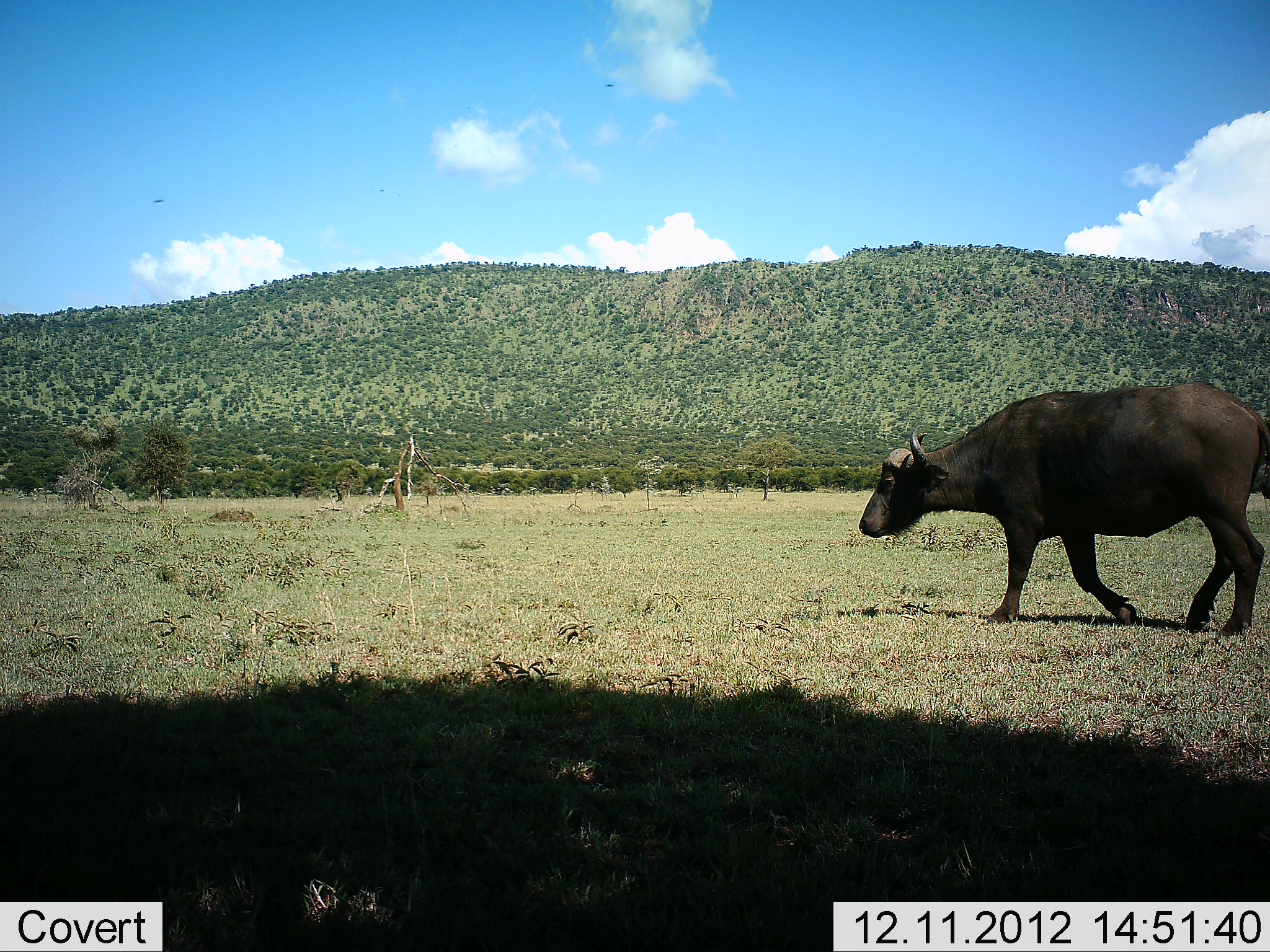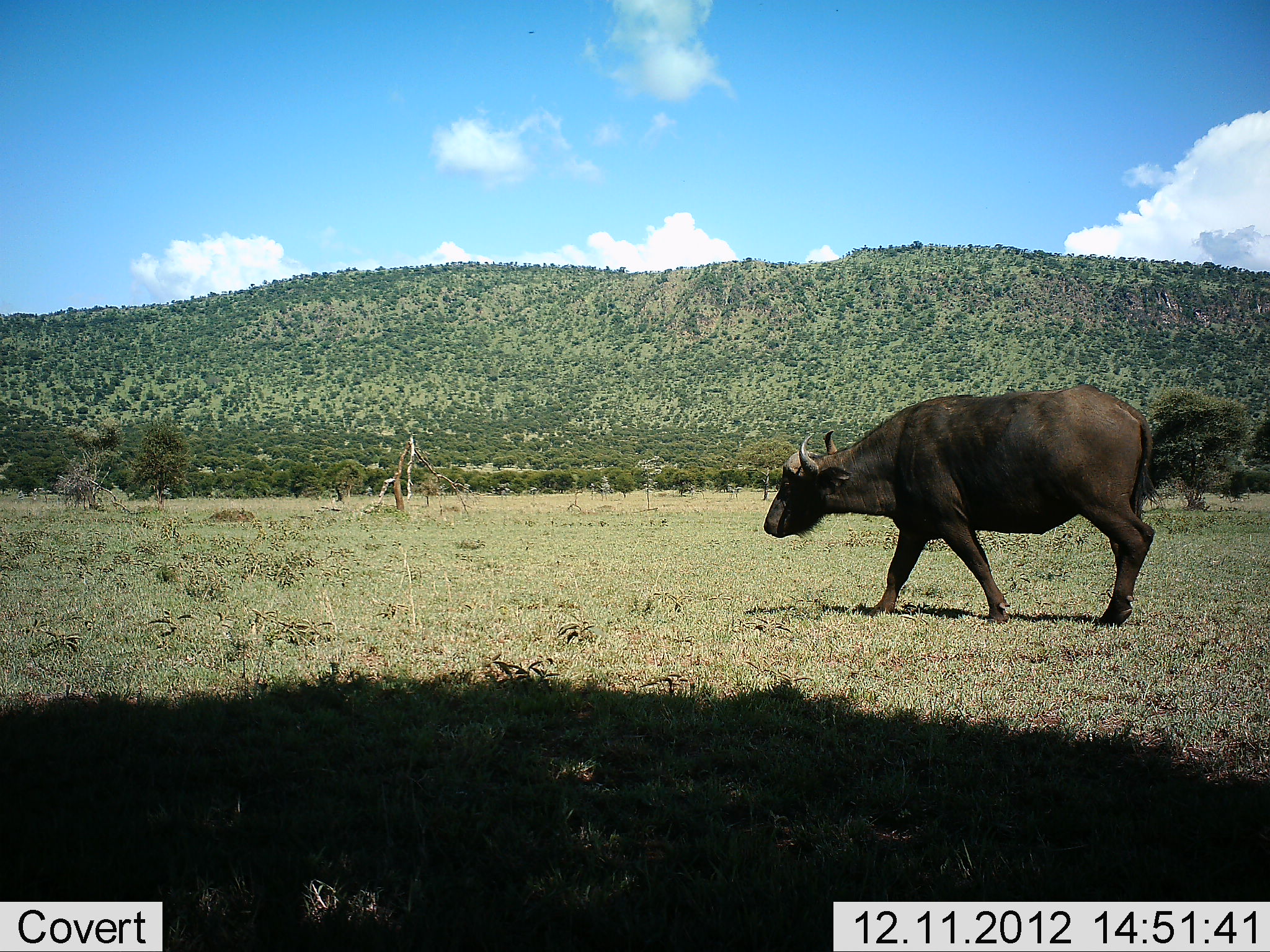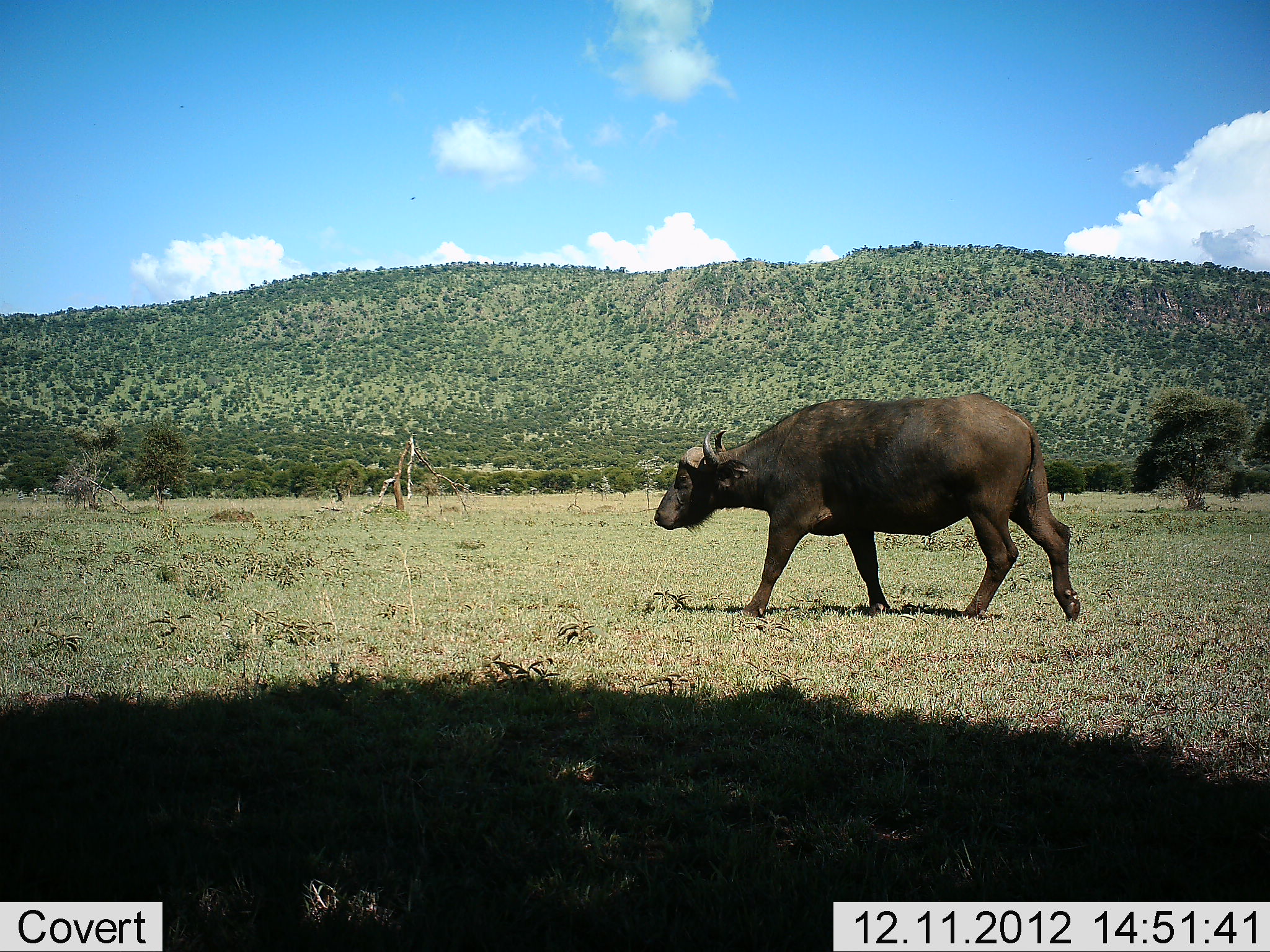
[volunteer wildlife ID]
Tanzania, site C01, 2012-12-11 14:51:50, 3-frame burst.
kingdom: Animalia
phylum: Chordata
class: Mammalia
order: Artiodactyla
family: Bovidae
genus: Syncerus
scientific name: Syncerus caffer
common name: cape buffalo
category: buffalo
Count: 1.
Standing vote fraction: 0%.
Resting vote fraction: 0%.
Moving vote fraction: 100%.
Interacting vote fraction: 0%.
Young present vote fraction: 0%.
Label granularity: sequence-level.